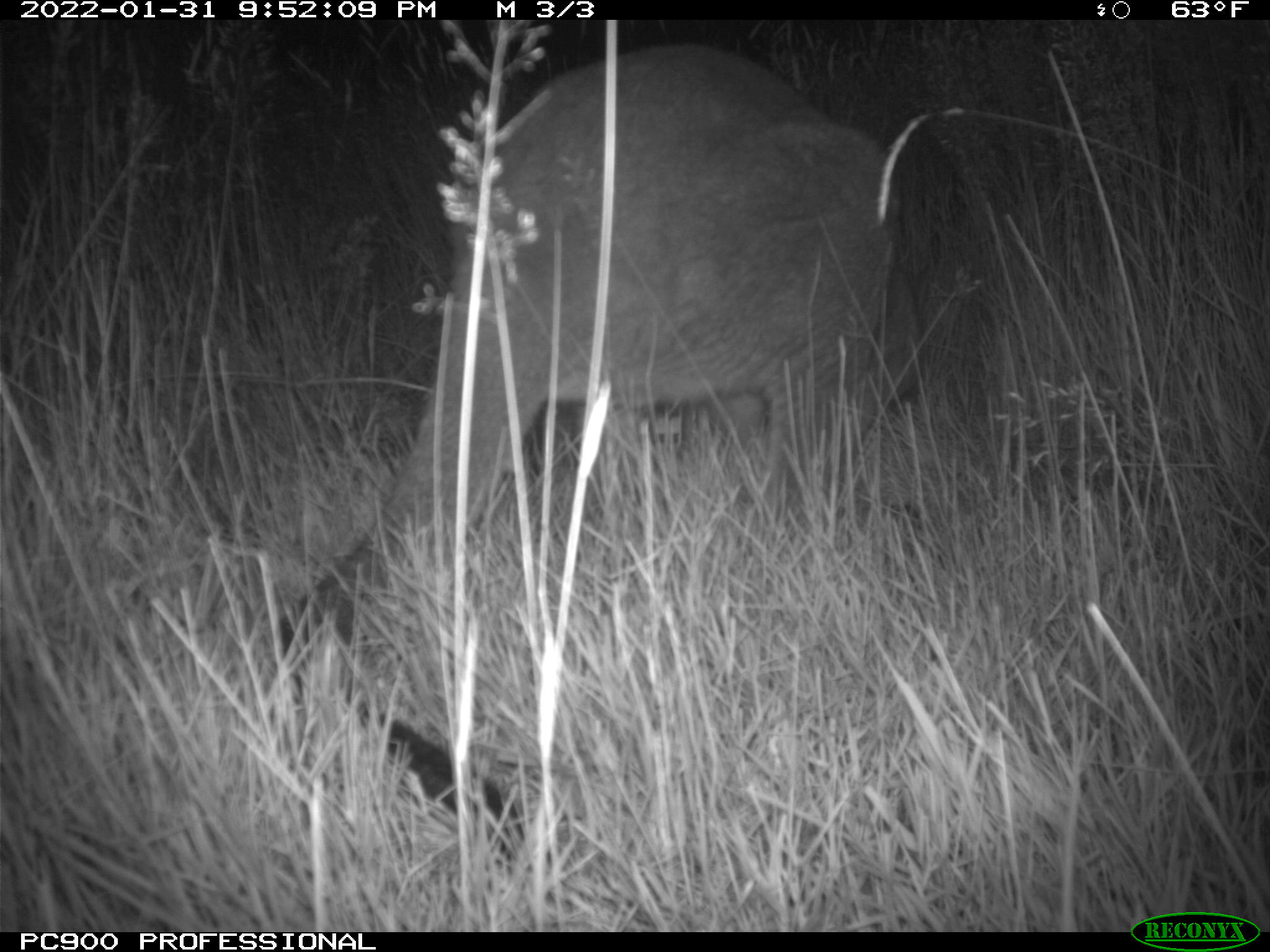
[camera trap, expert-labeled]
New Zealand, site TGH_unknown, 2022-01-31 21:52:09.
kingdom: Animalia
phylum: Chordata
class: Mammalia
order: Diprotodontia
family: Macropodidae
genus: Notamacropus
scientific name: Notamacropus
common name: wallaby